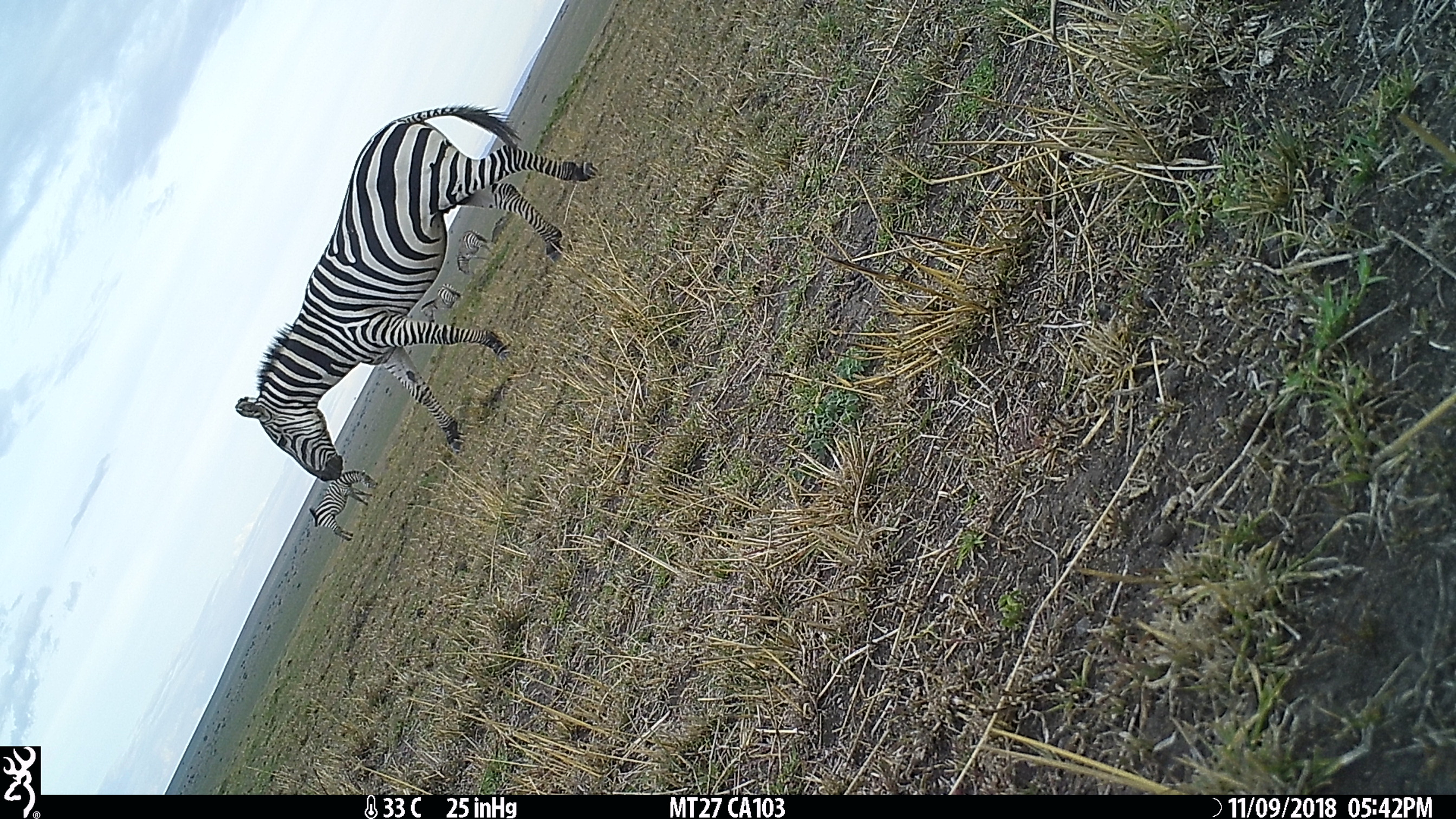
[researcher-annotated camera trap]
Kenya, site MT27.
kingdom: Animalia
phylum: Chordata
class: Mammalia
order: Perissodactyla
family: Equidae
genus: Equus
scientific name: Equus quagga burchellii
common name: burchell's zebra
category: zebra